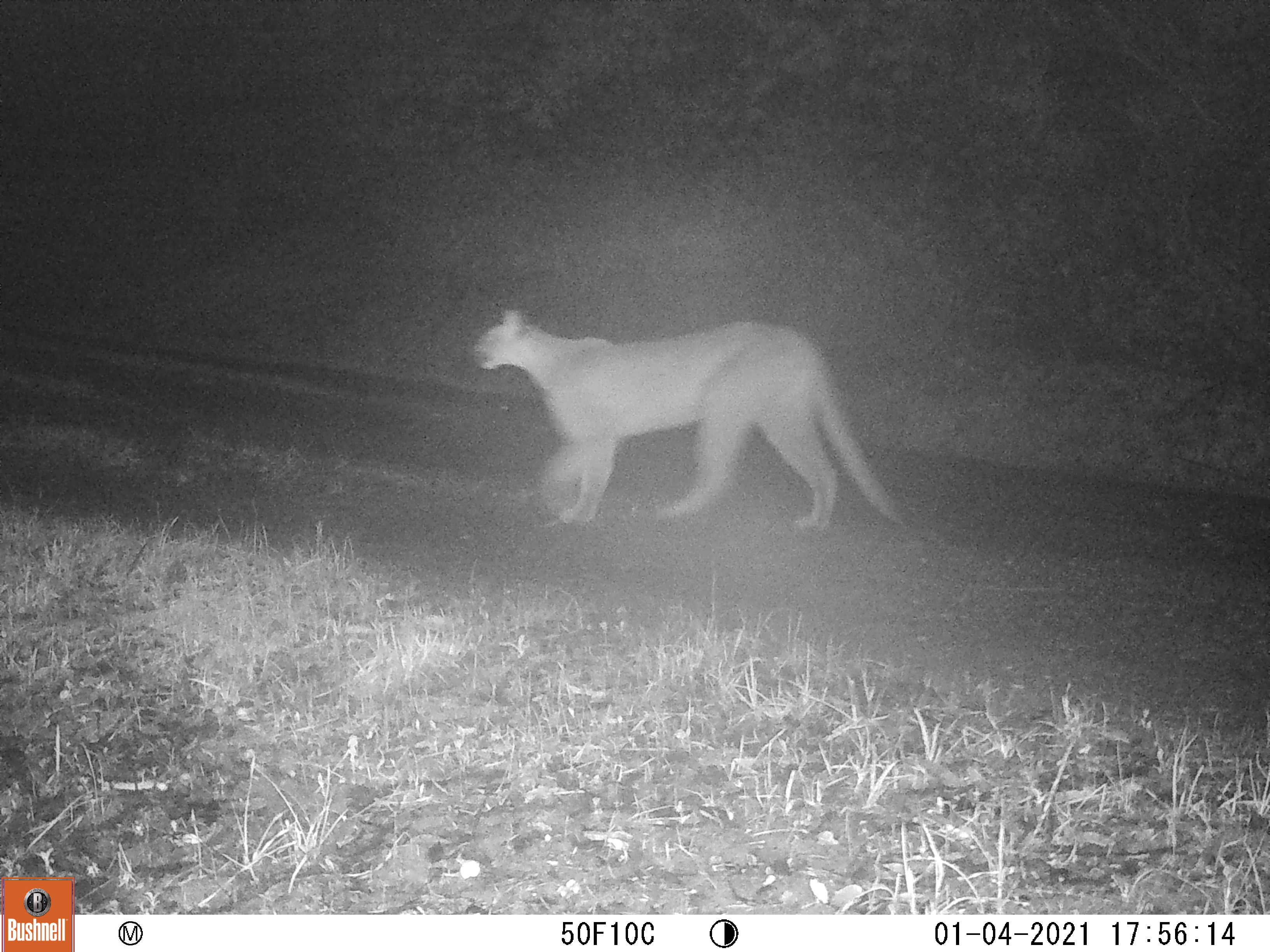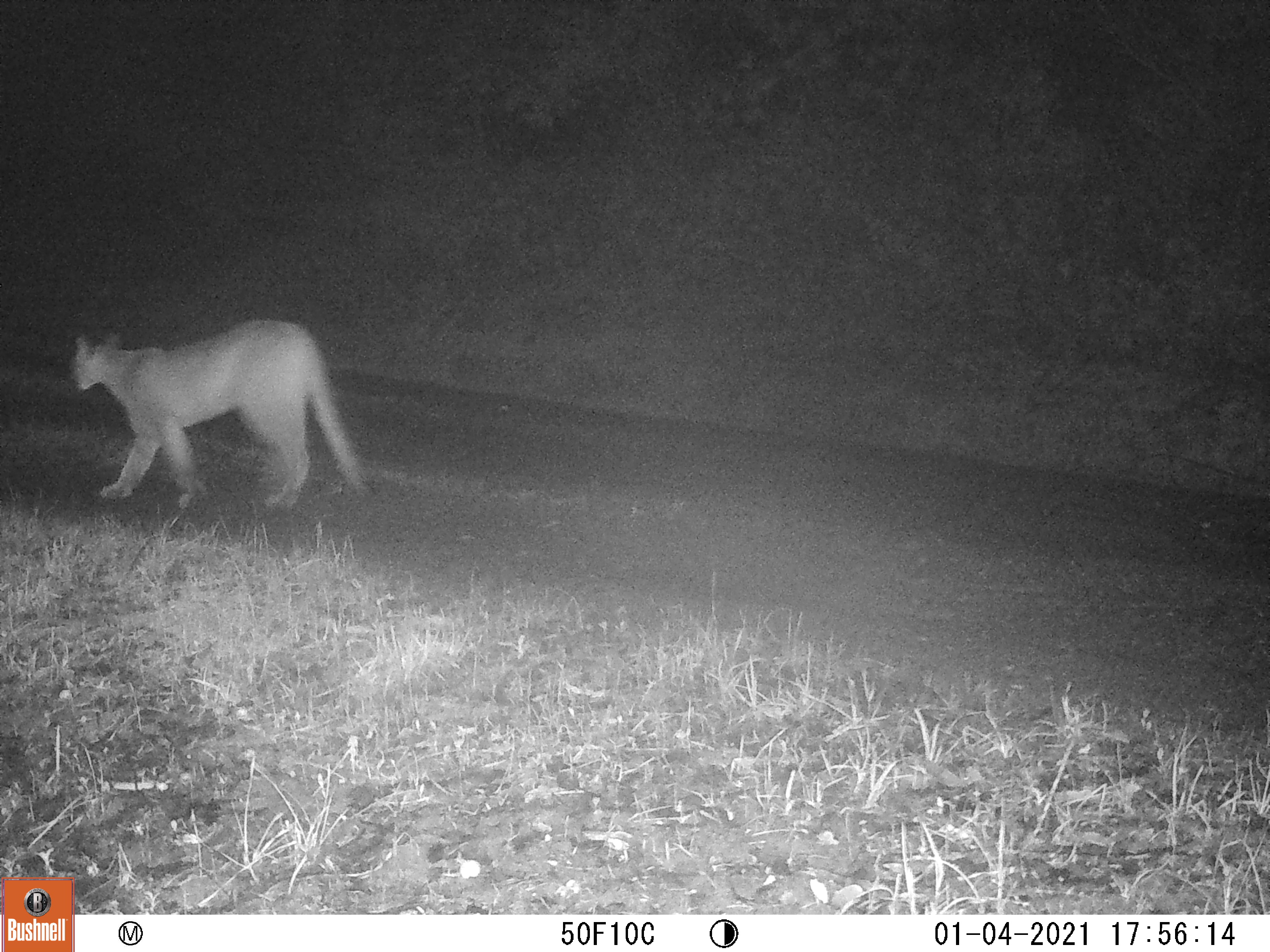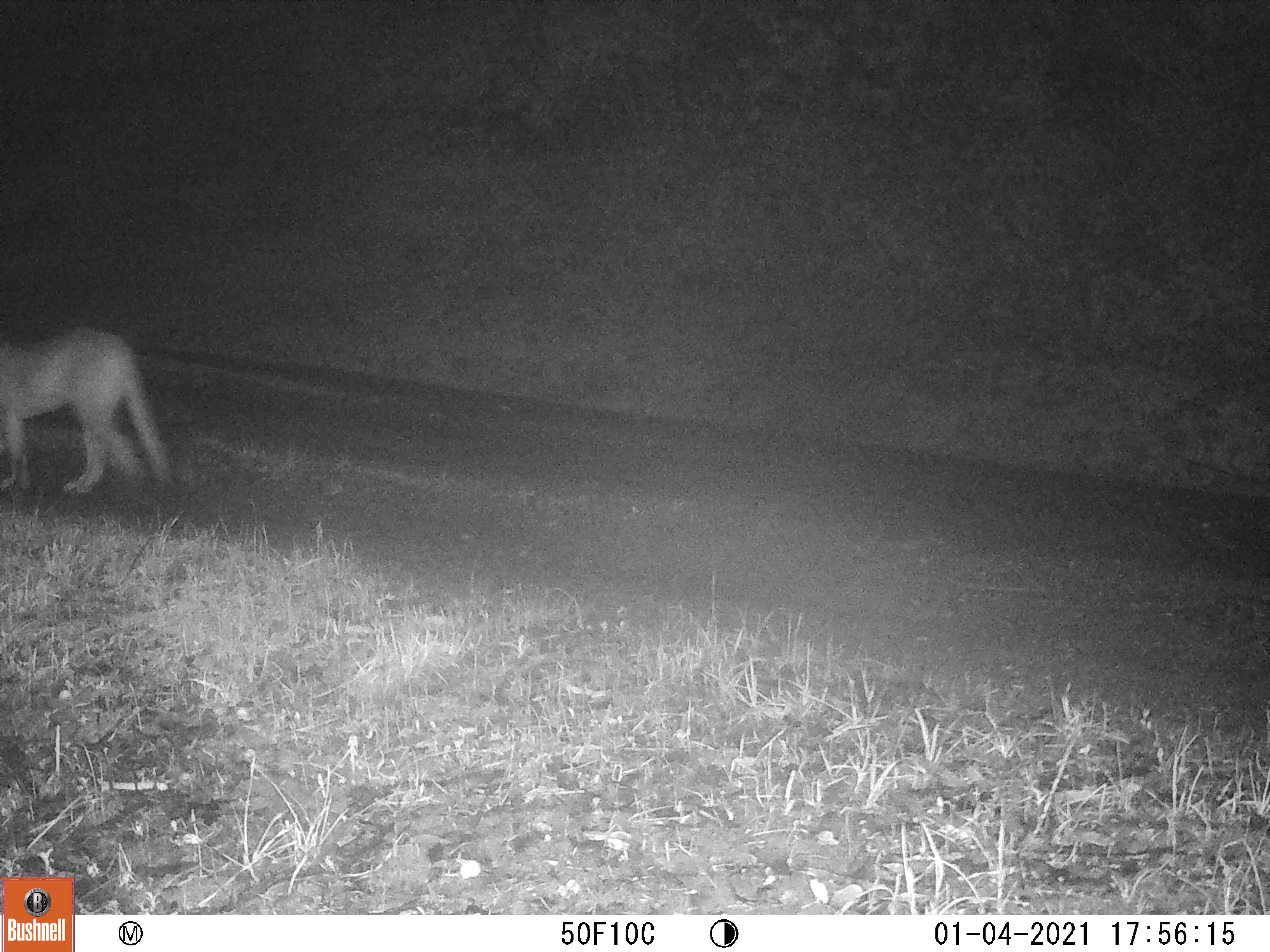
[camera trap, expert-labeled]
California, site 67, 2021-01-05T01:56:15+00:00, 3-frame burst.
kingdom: Animalia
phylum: Chordata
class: Mammalia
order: Carnivora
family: Felidae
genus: Puma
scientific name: Puma concolor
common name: puma